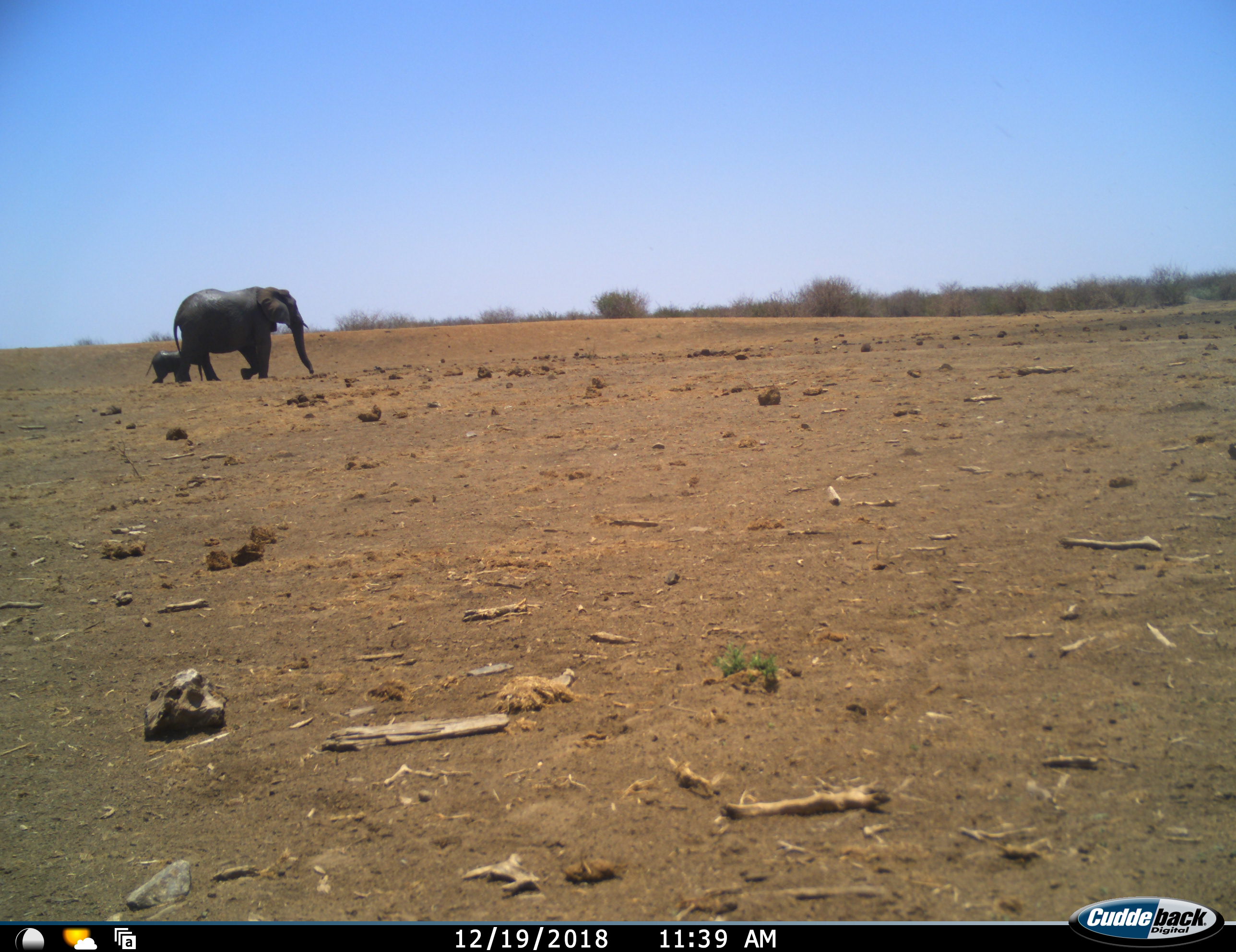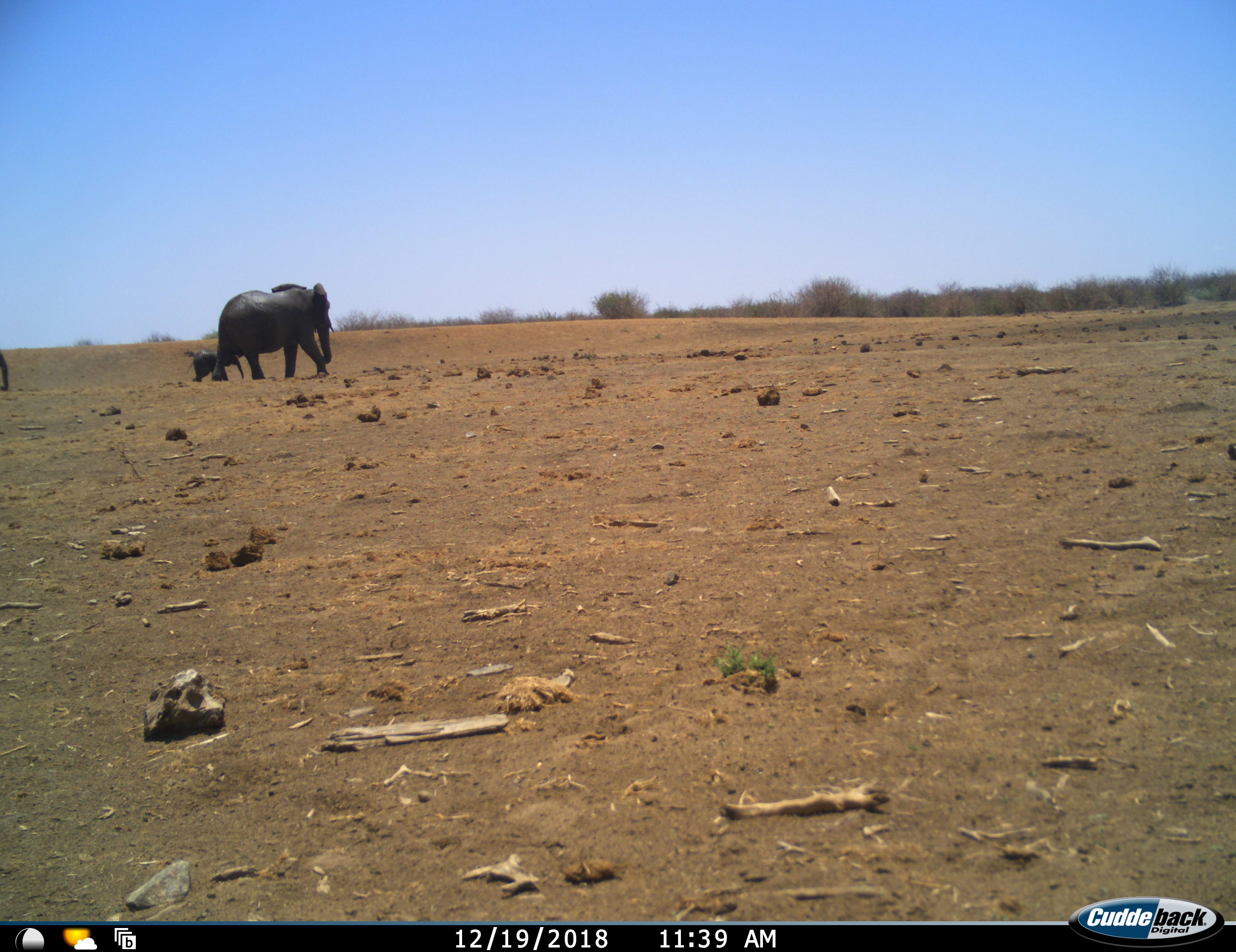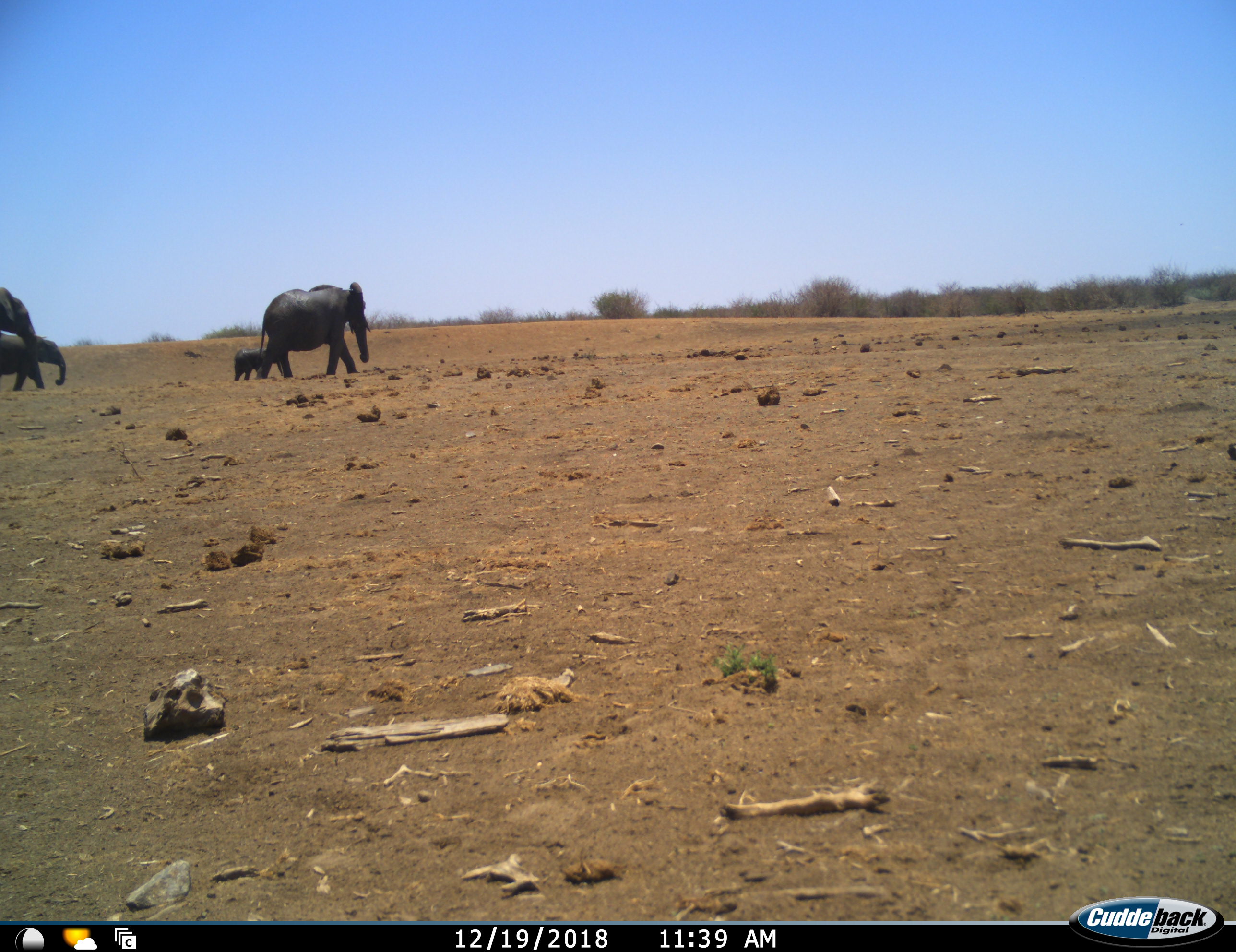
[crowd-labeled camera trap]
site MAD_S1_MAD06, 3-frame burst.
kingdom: Animalia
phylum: Chordata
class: Mammalia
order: Proboscidea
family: Elephantidae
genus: Loxodonta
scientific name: Loxodonta africana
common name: african bush elephant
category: elephant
Elephant (african bush elephant) (Loxodonta africana), count 4. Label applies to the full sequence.